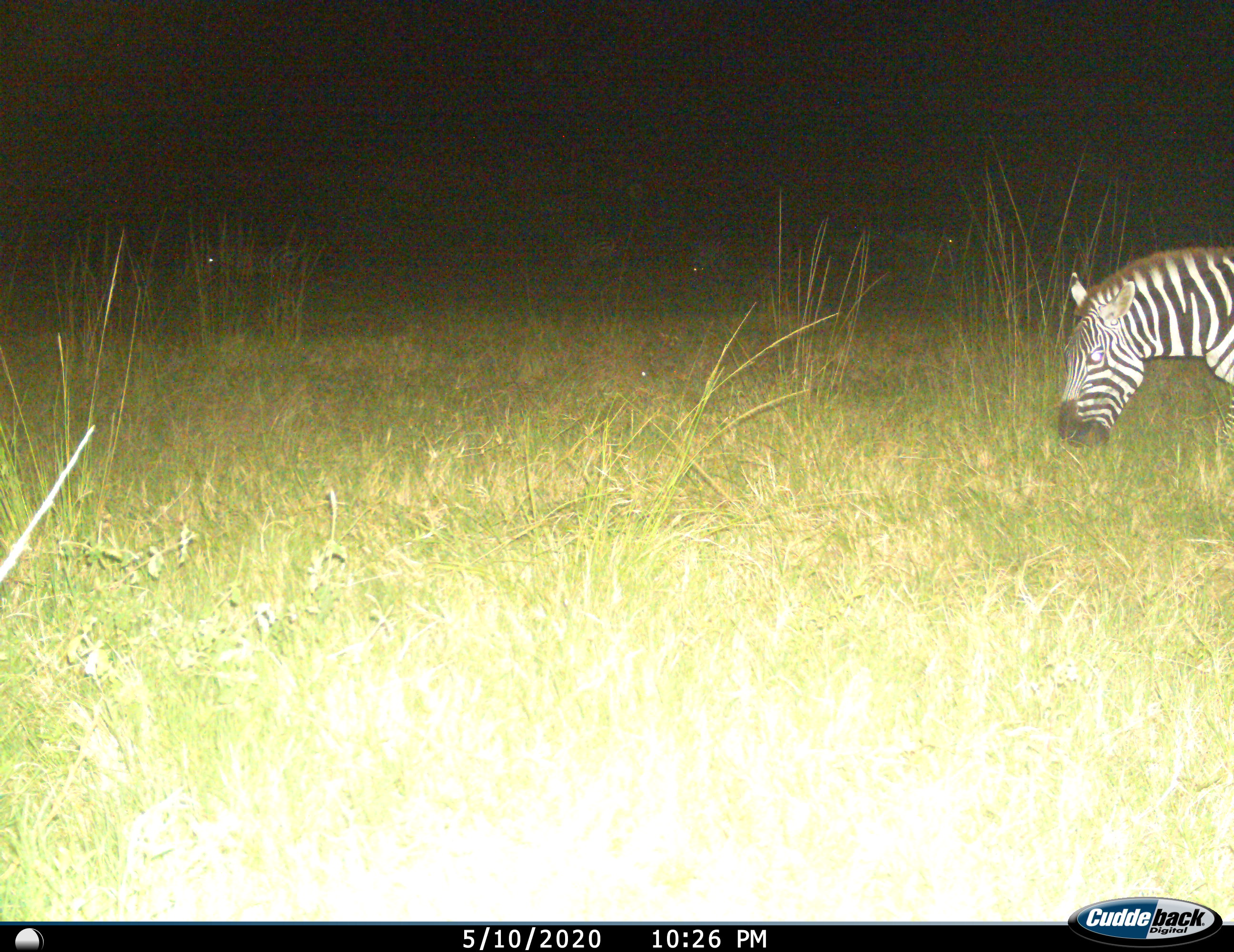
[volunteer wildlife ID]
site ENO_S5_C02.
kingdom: Animalia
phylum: Chordata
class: Mammalia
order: Perissodactyla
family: Equidae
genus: Equus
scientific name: Equus quagga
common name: plains zebra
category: zebraplains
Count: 5.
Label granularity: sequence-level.